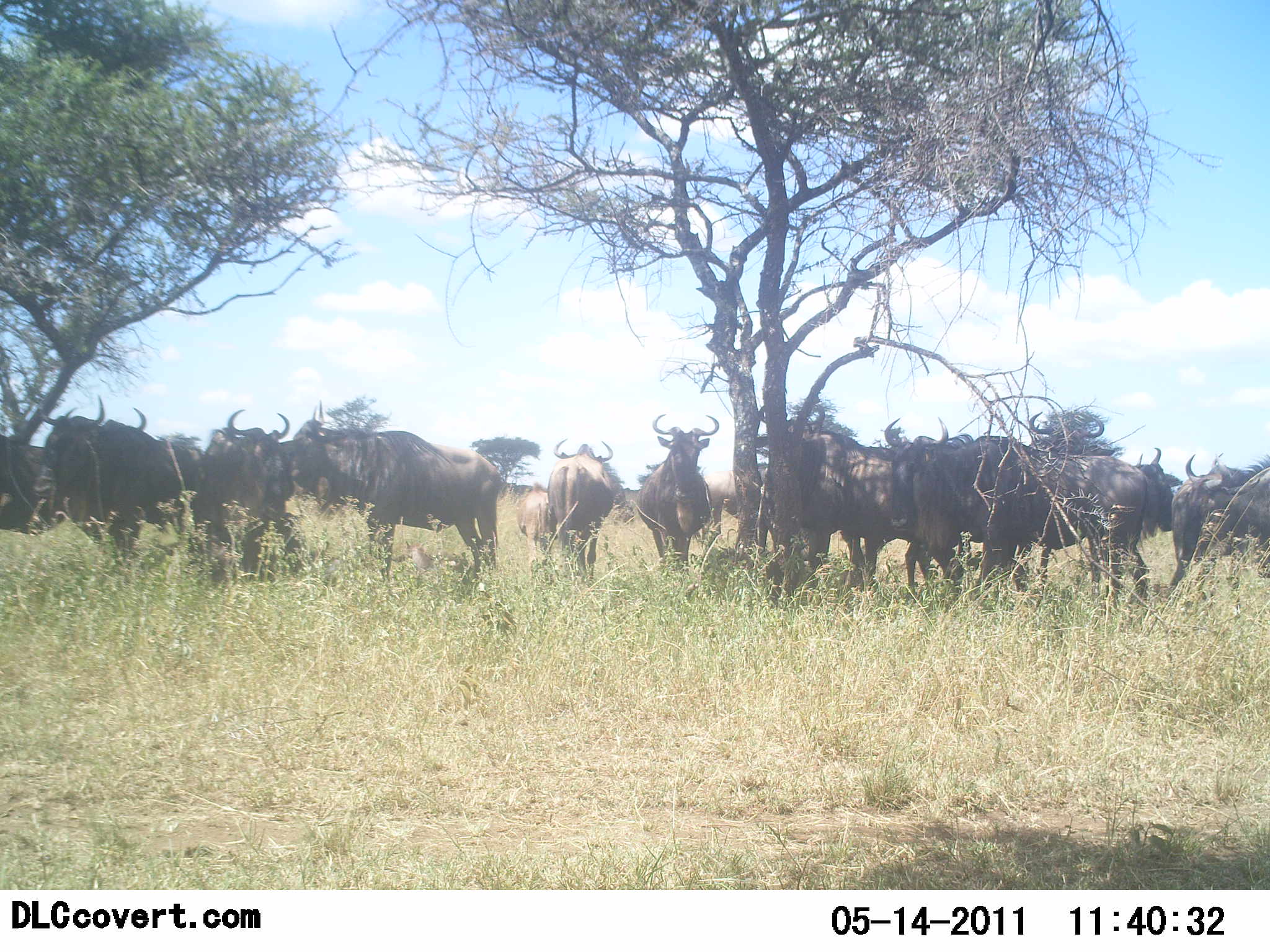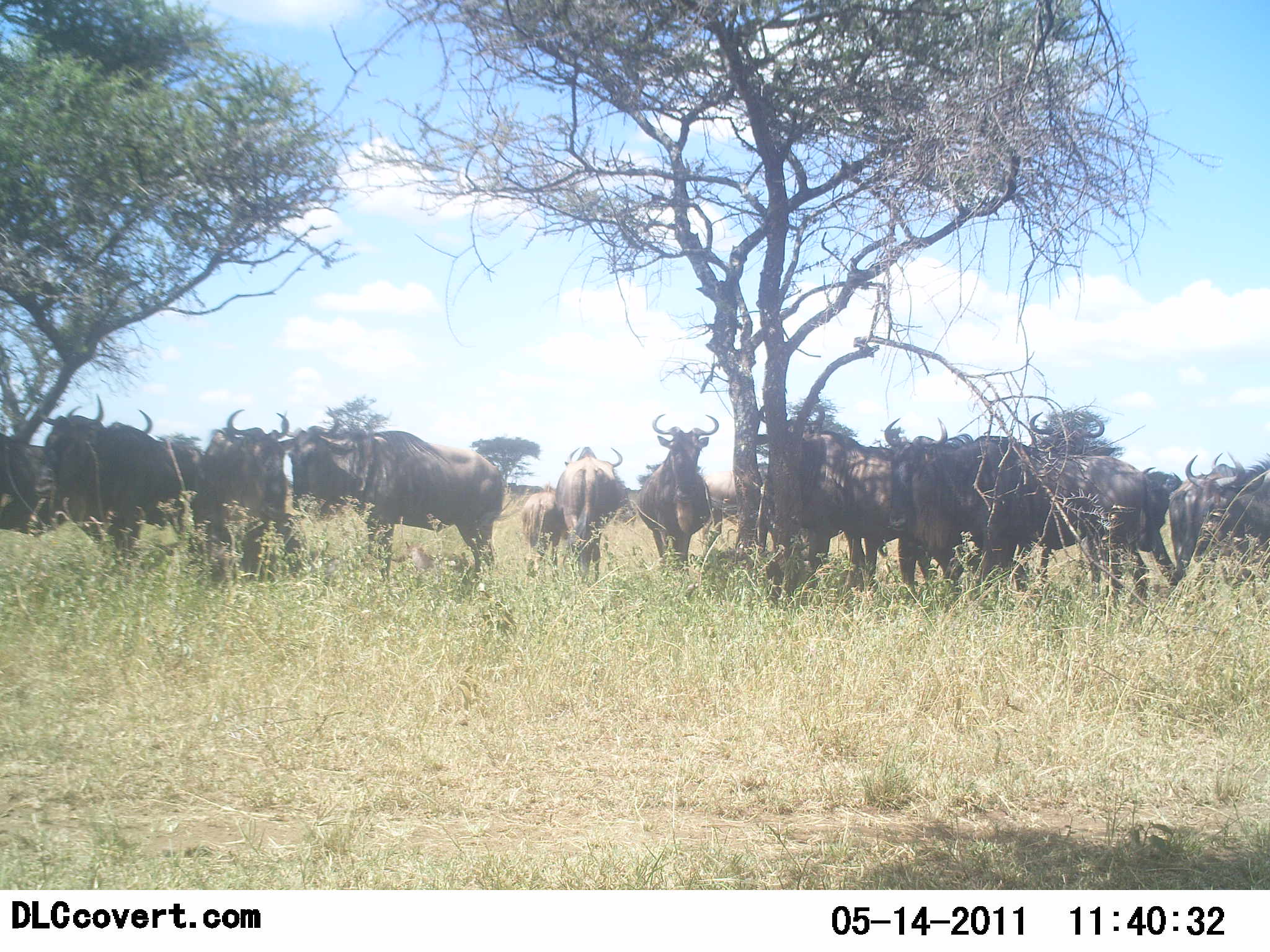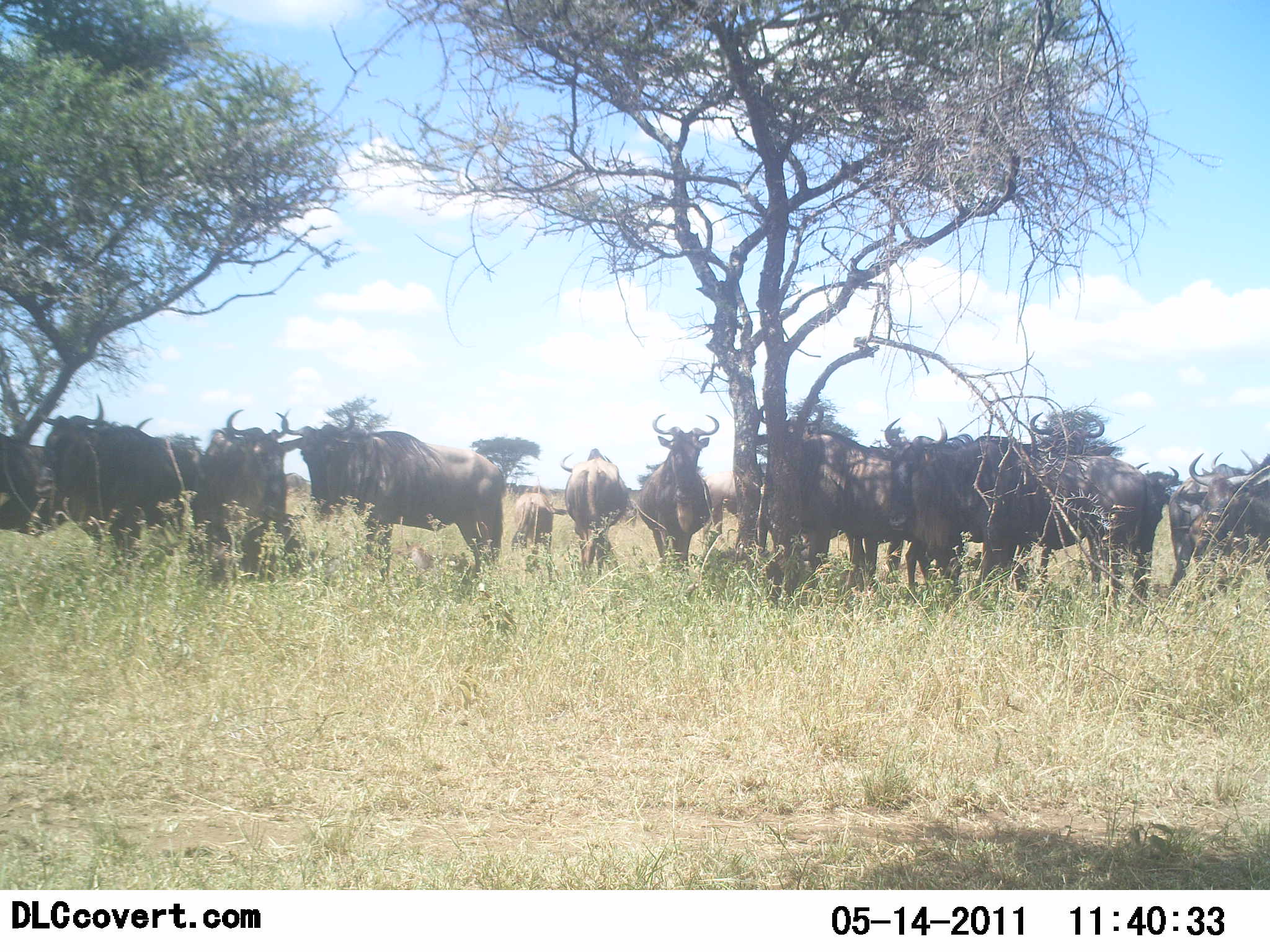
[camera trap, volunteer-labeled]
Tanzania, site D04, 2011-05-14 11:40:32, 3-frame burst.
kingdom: Animalia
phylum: Chordata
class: Mammalia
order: Artiodactyla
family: Bovidae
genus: Connochaetes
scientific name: Connochaetes taurinus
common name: blue wildebeest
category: wildebeest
Wildebeest (blue wildebeest) (Connochaetes taurinus), count 11-50. Behavior (volunteer vote fractions): standing 100%, resting 17%, moving 25%, interacting 0%. Young present (vote fraction): 0%. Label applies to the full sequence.